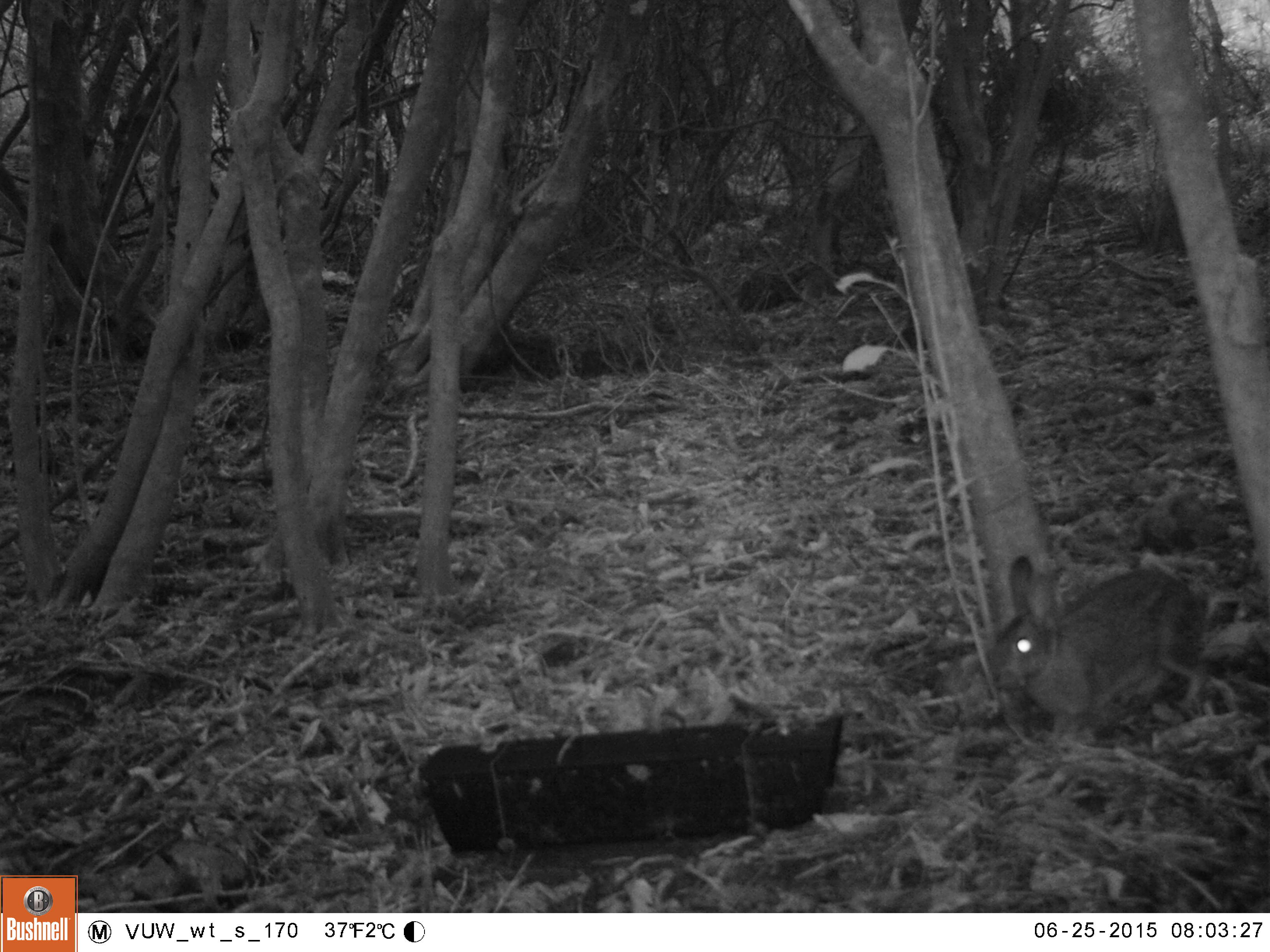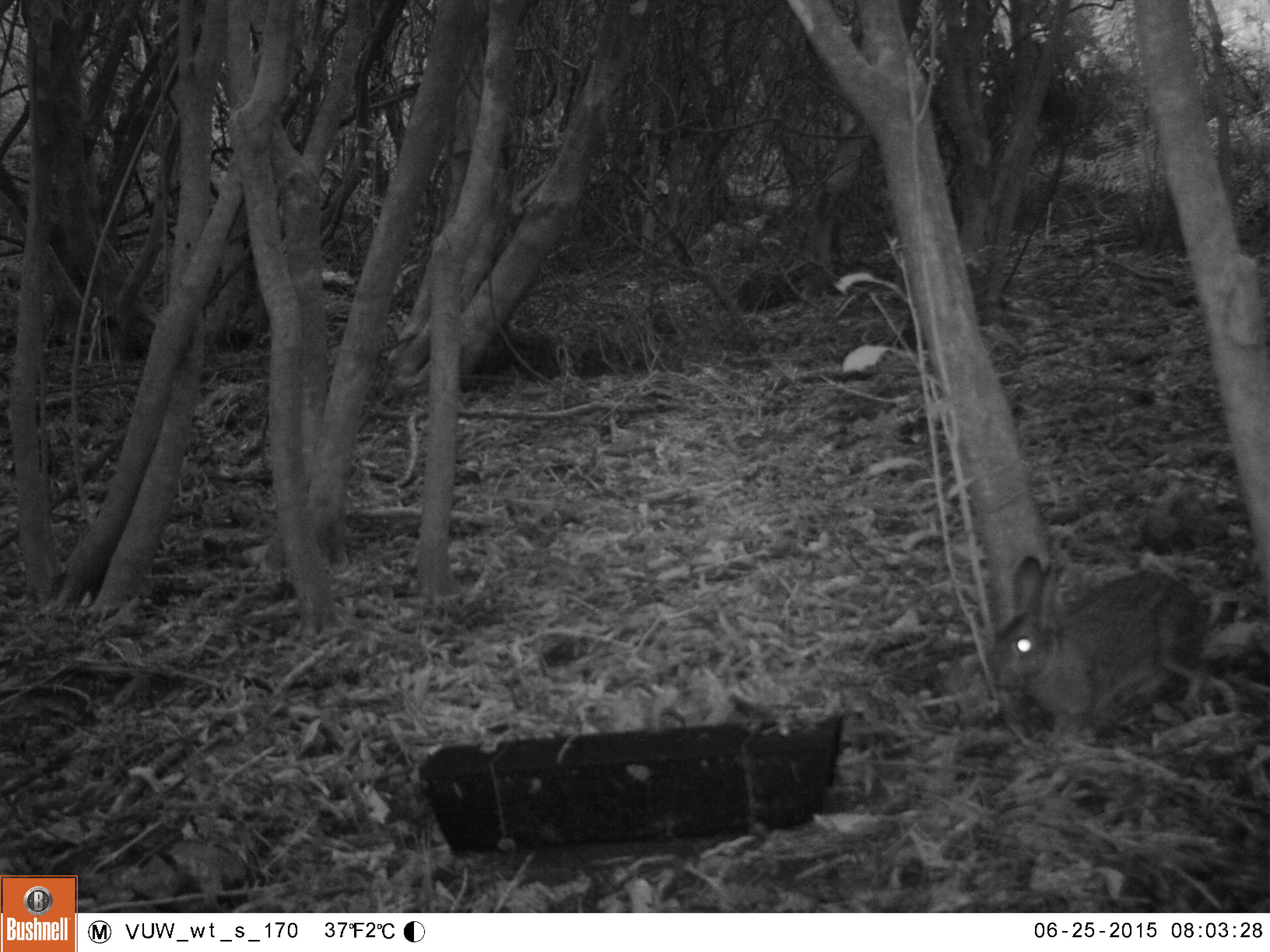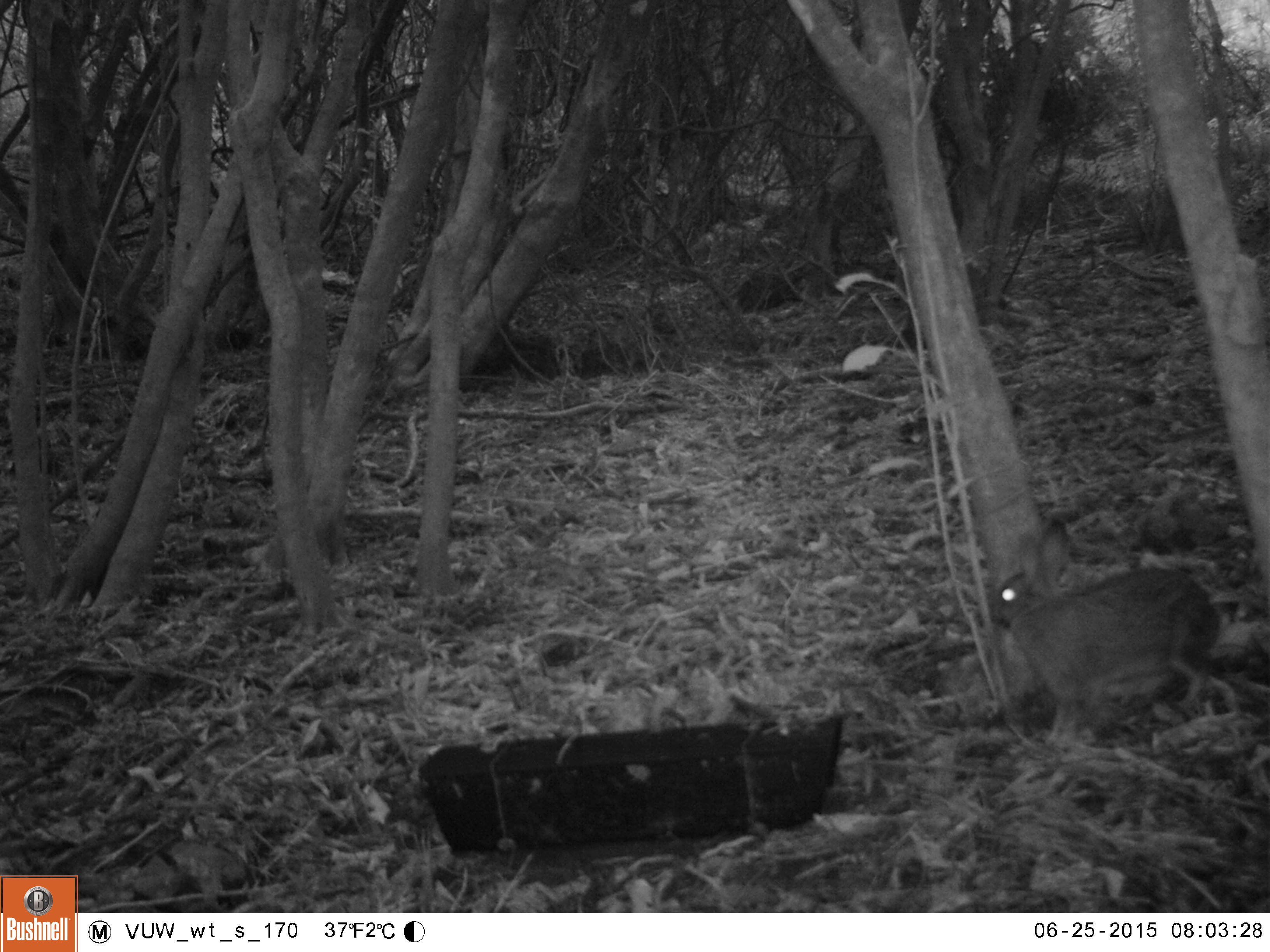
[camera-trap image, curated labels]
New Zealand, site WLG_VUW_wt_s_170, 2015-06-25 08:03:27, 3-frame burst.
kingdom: Animalia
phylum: Chordata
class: Mammalia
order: Lagomorpha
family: Leporidae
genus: Oryctolagus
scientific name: Oryctolagus cuniculus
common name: european rabbit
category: rabbit